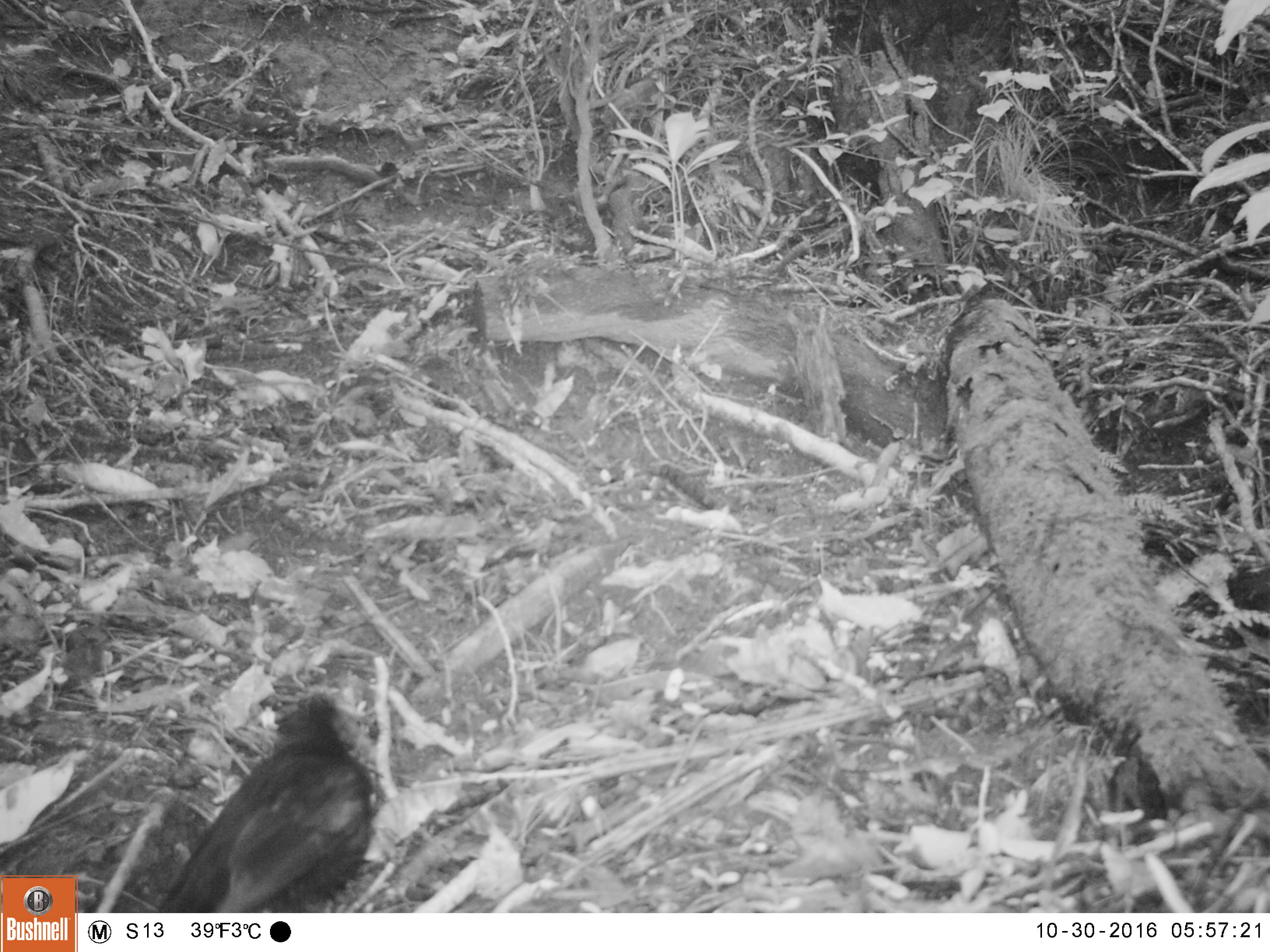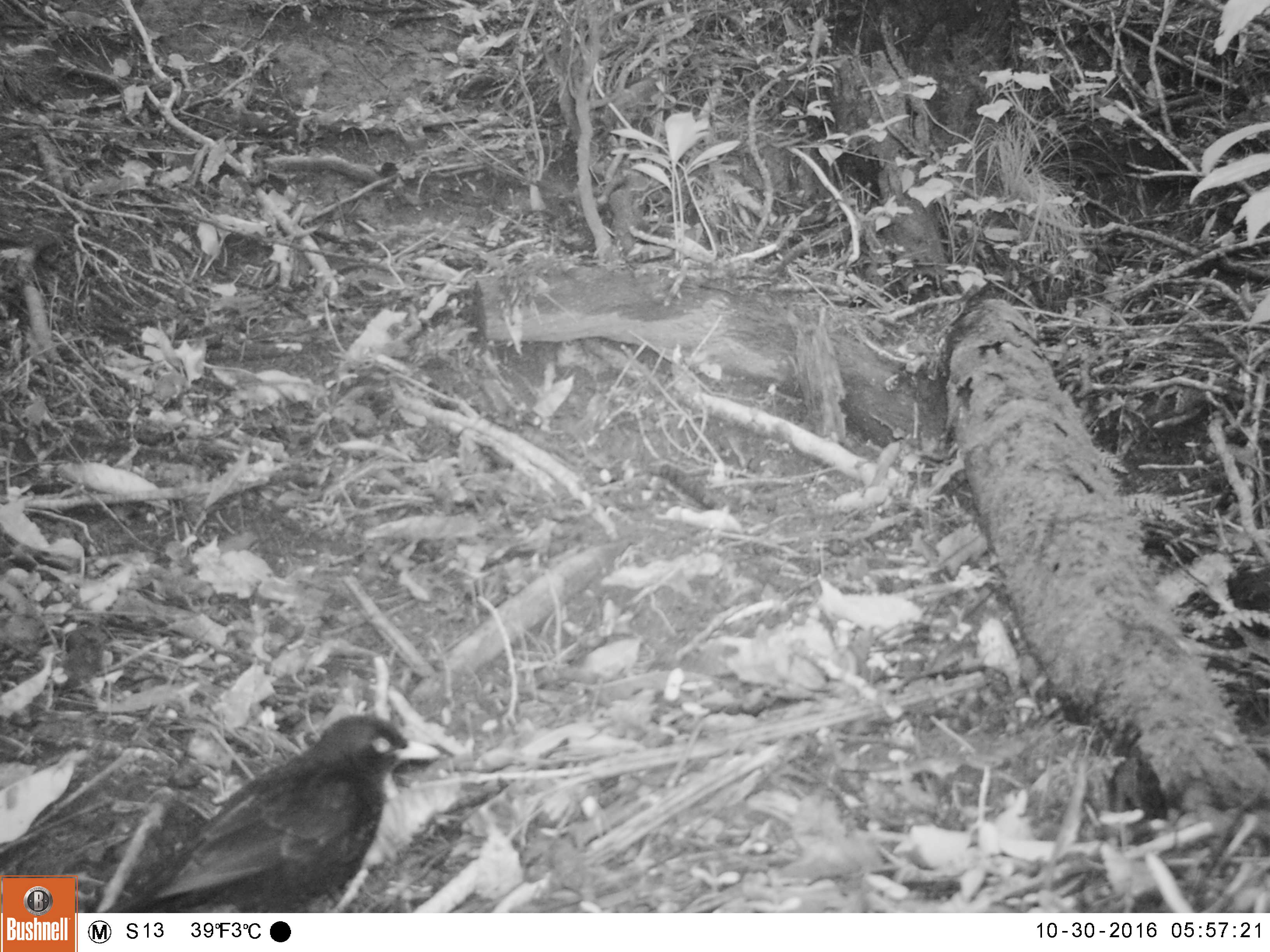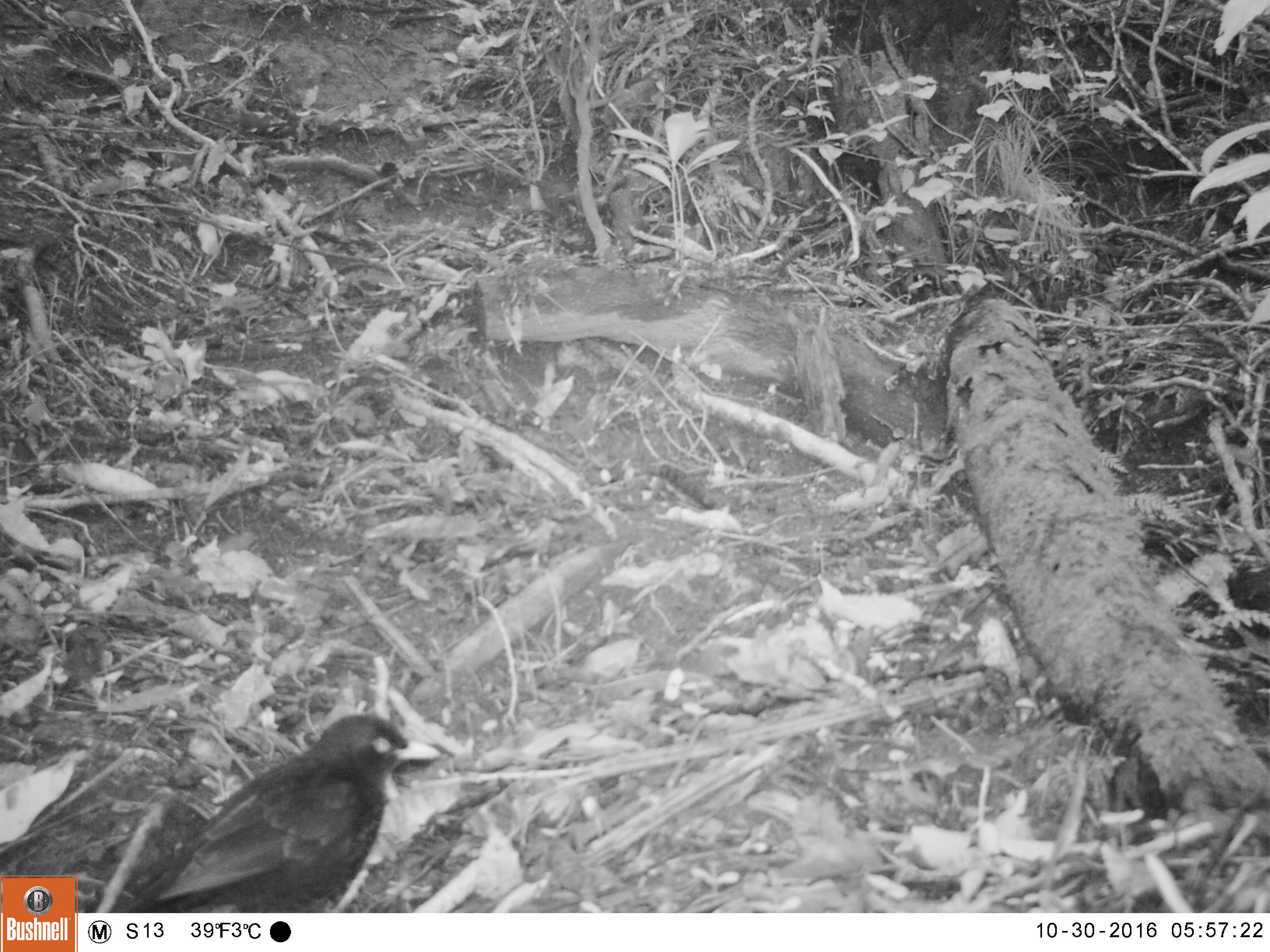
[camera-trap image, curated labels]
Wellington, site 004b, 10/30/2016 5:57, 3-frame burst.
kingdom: Animalia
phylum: Chordata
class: Aves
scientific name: Aves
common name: bird